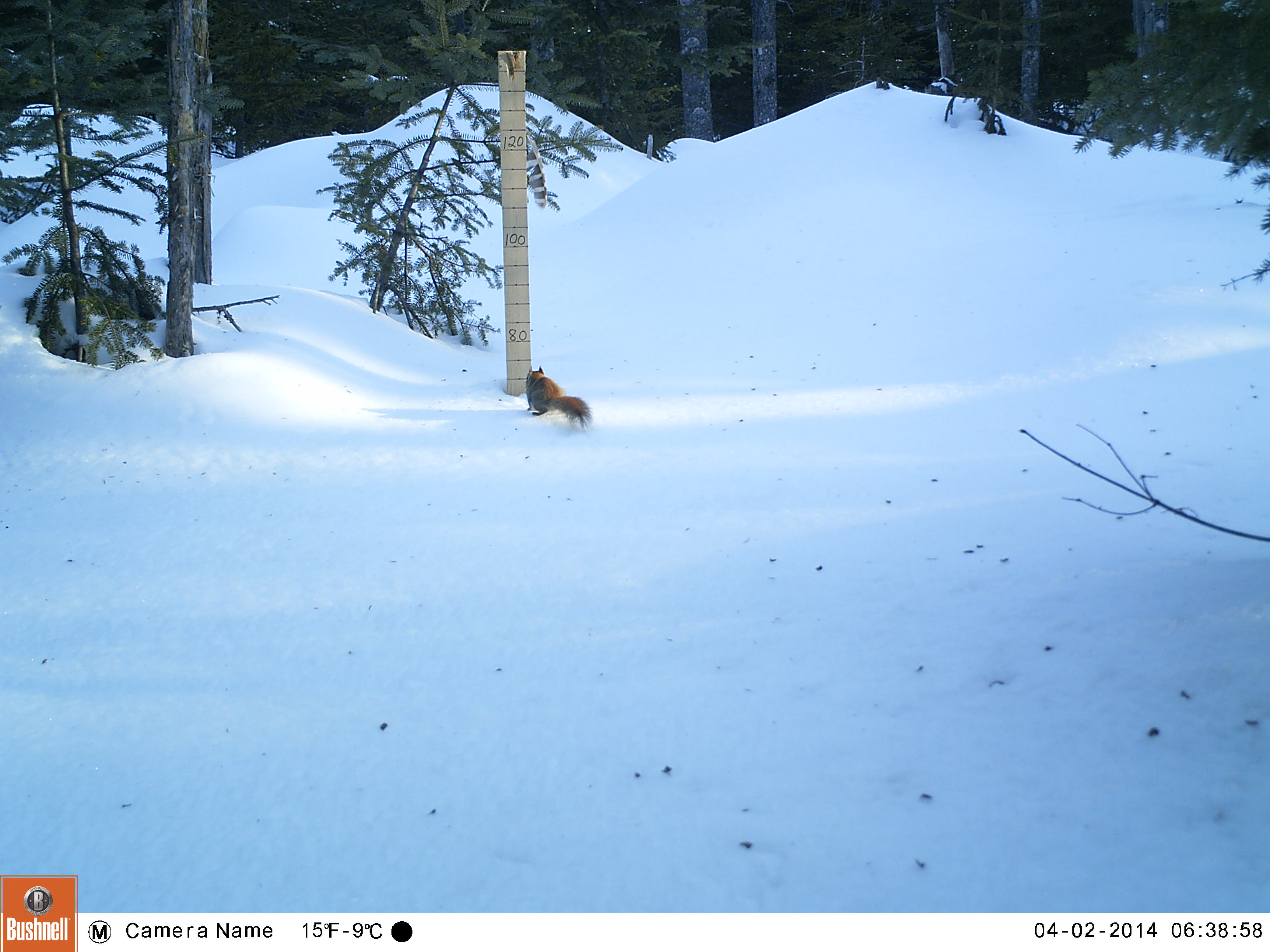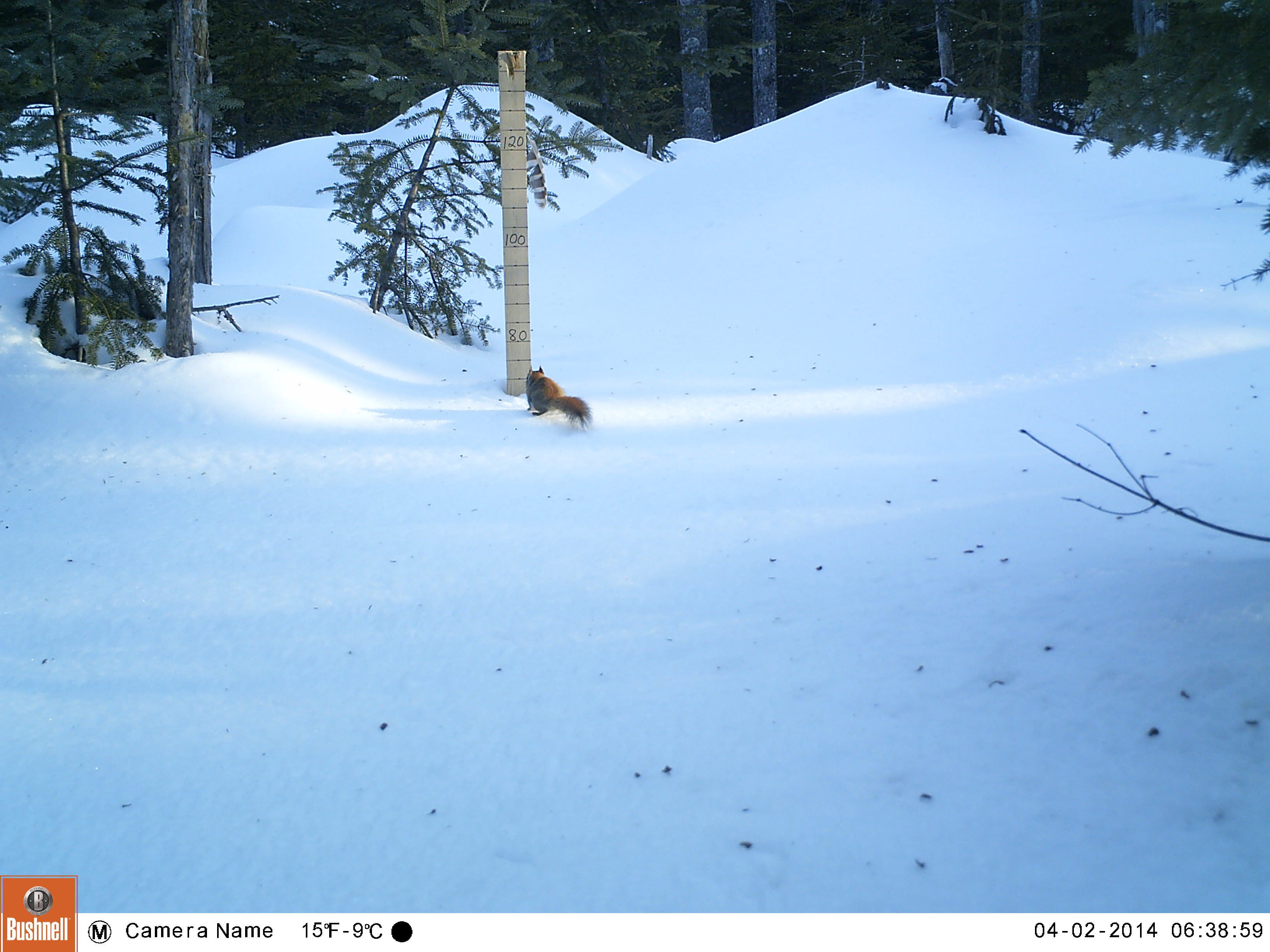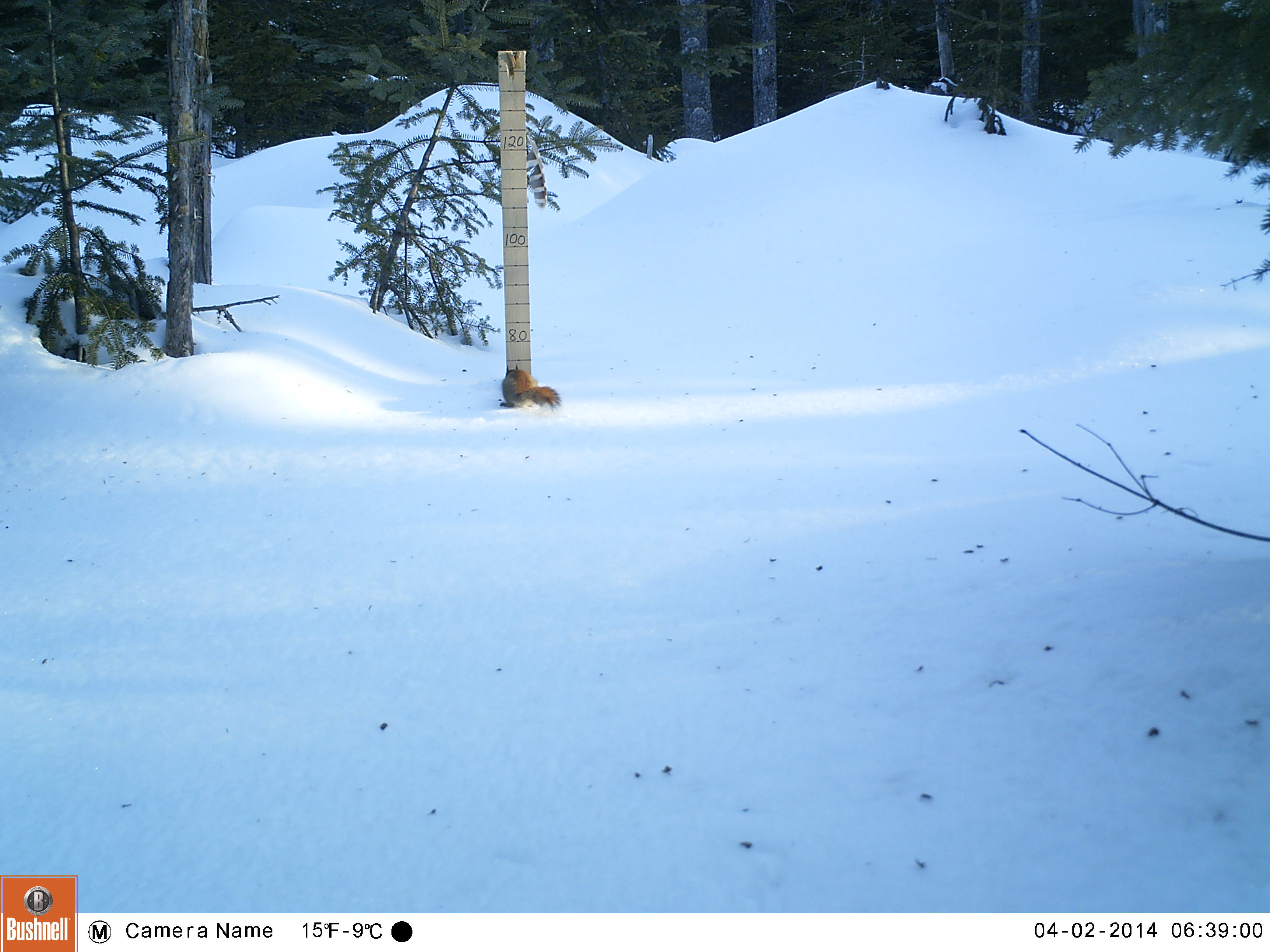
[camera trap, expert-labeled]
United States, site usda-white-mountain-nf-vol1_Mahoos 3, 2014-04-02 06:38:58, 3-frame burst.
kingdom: Animalia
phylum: Chordata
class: Mammalia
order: Rodentia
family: Sciuridae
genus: Tamiasciurus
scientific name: Tamiasciurus hudsonicus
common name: red squirrel